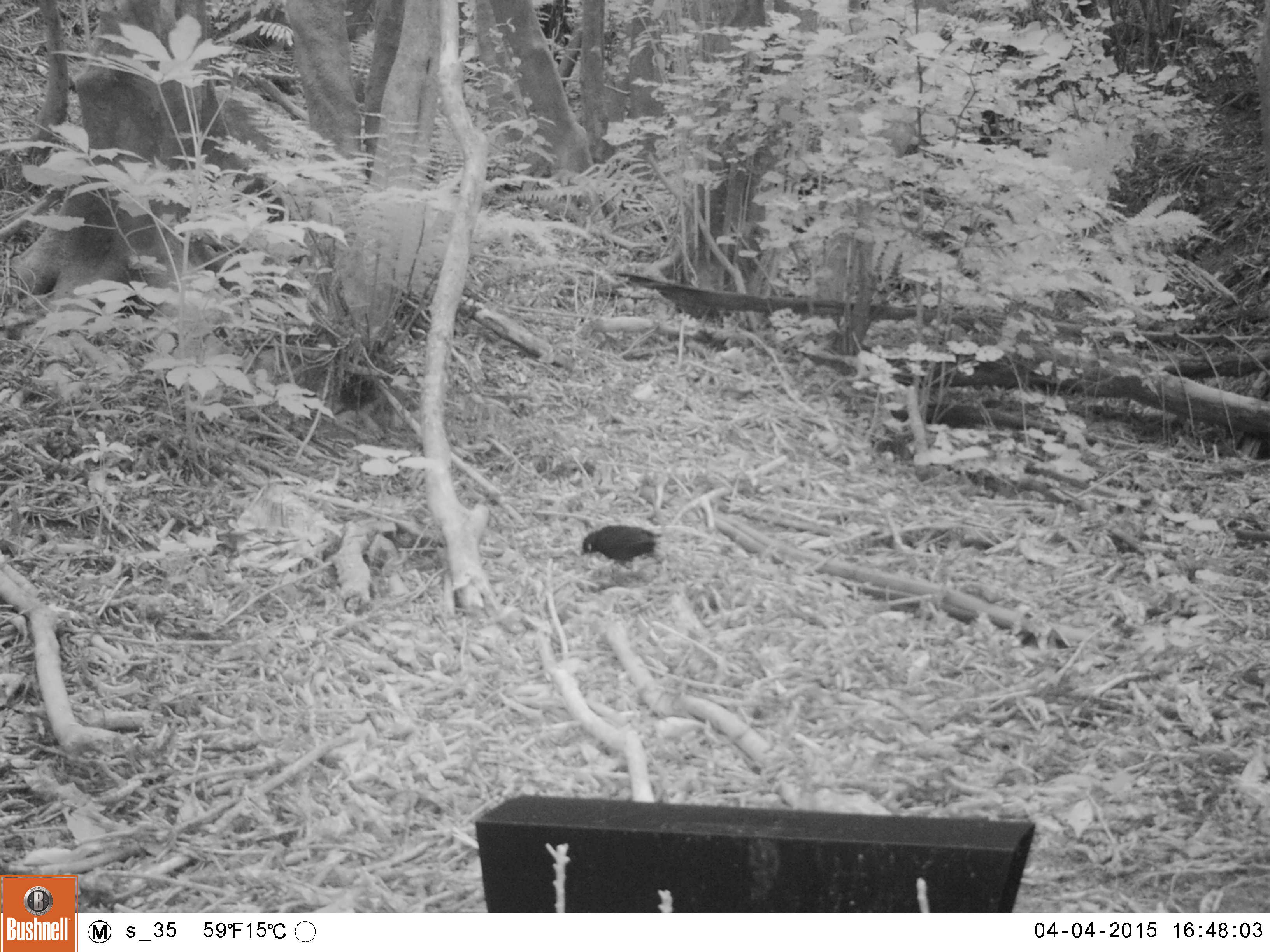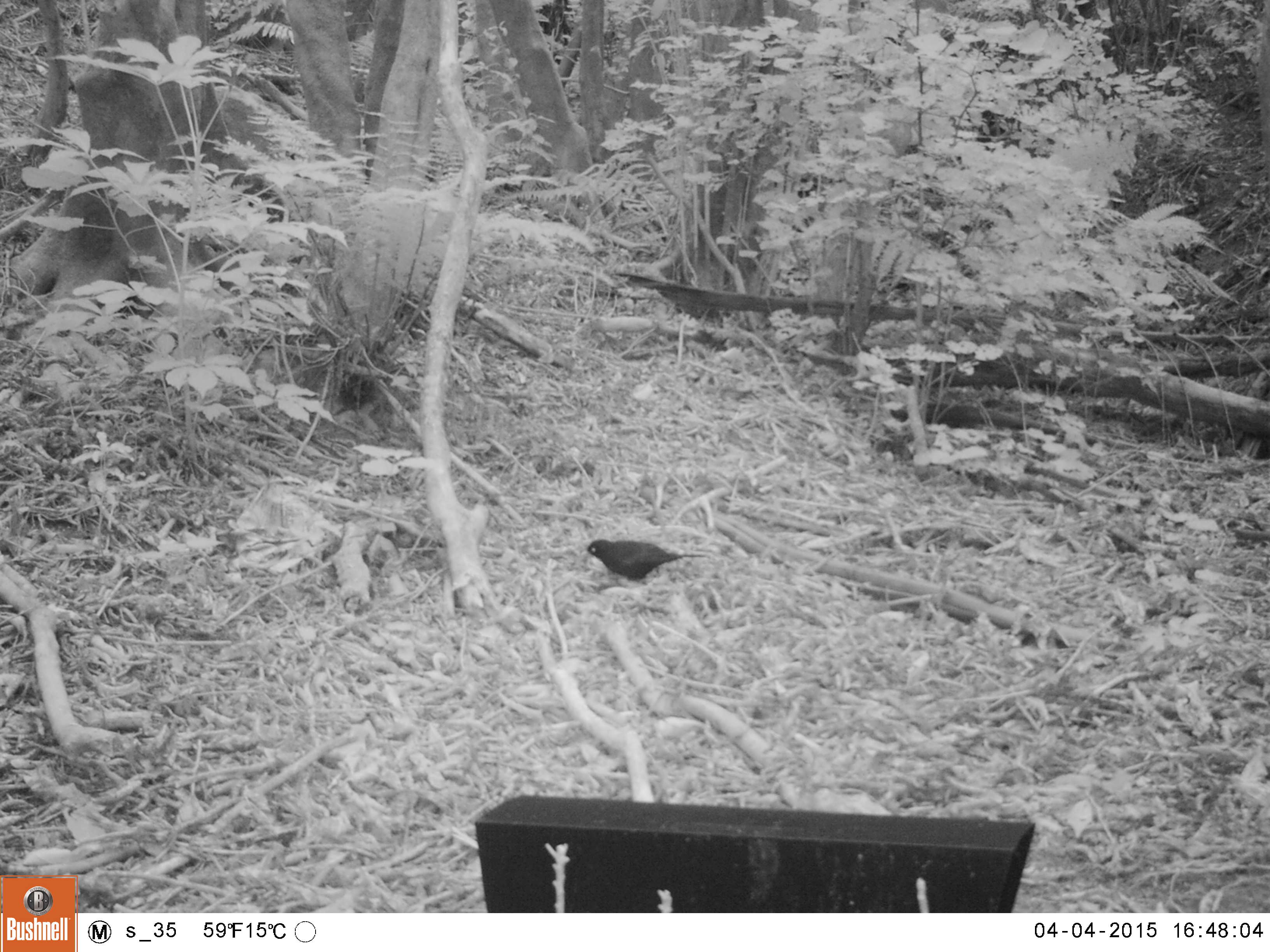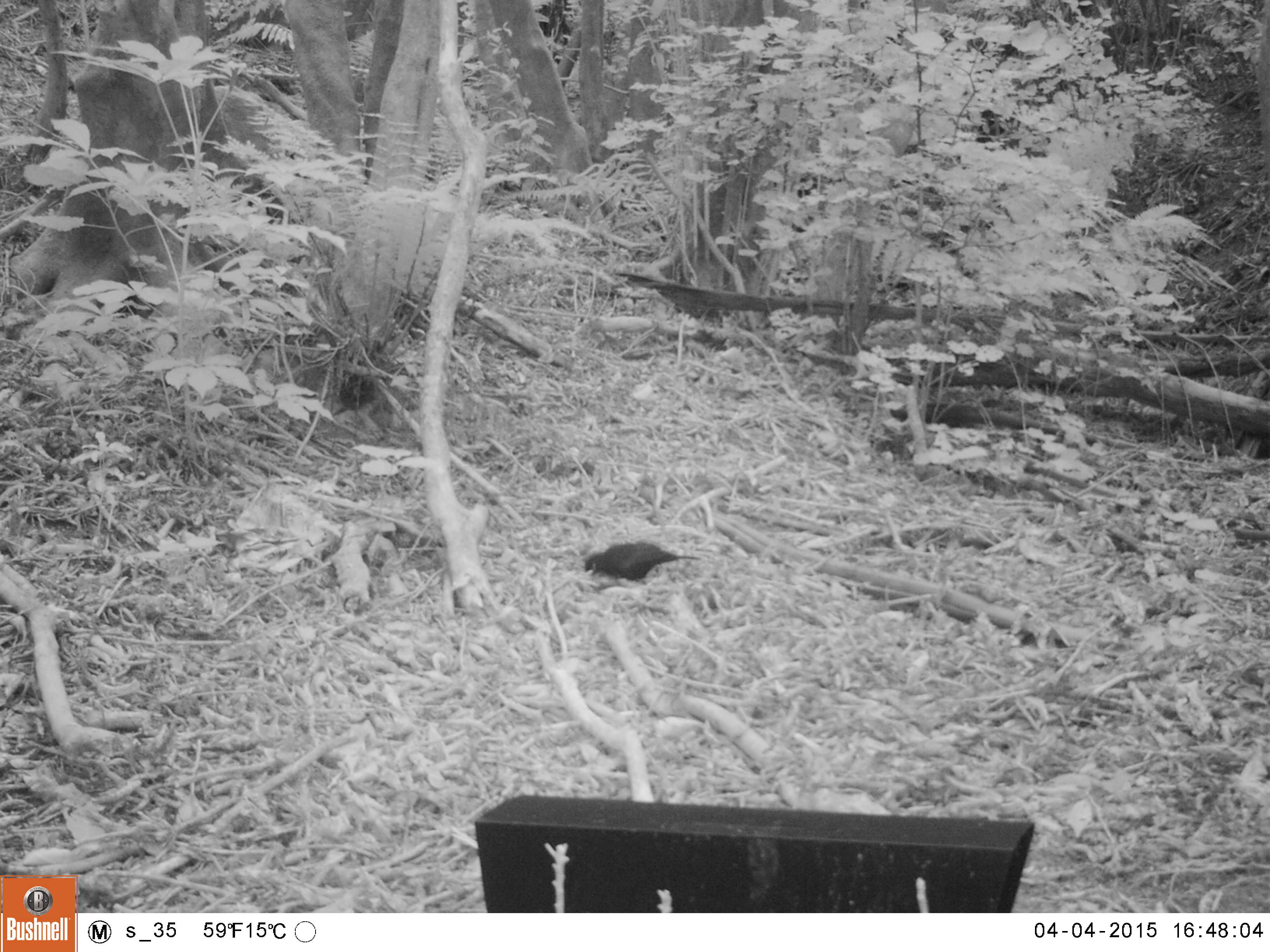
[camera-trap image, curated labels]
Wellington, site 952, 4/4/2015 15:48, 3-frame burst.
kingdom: Animalia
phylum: Chordata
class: Aves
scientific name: Aves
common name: bird